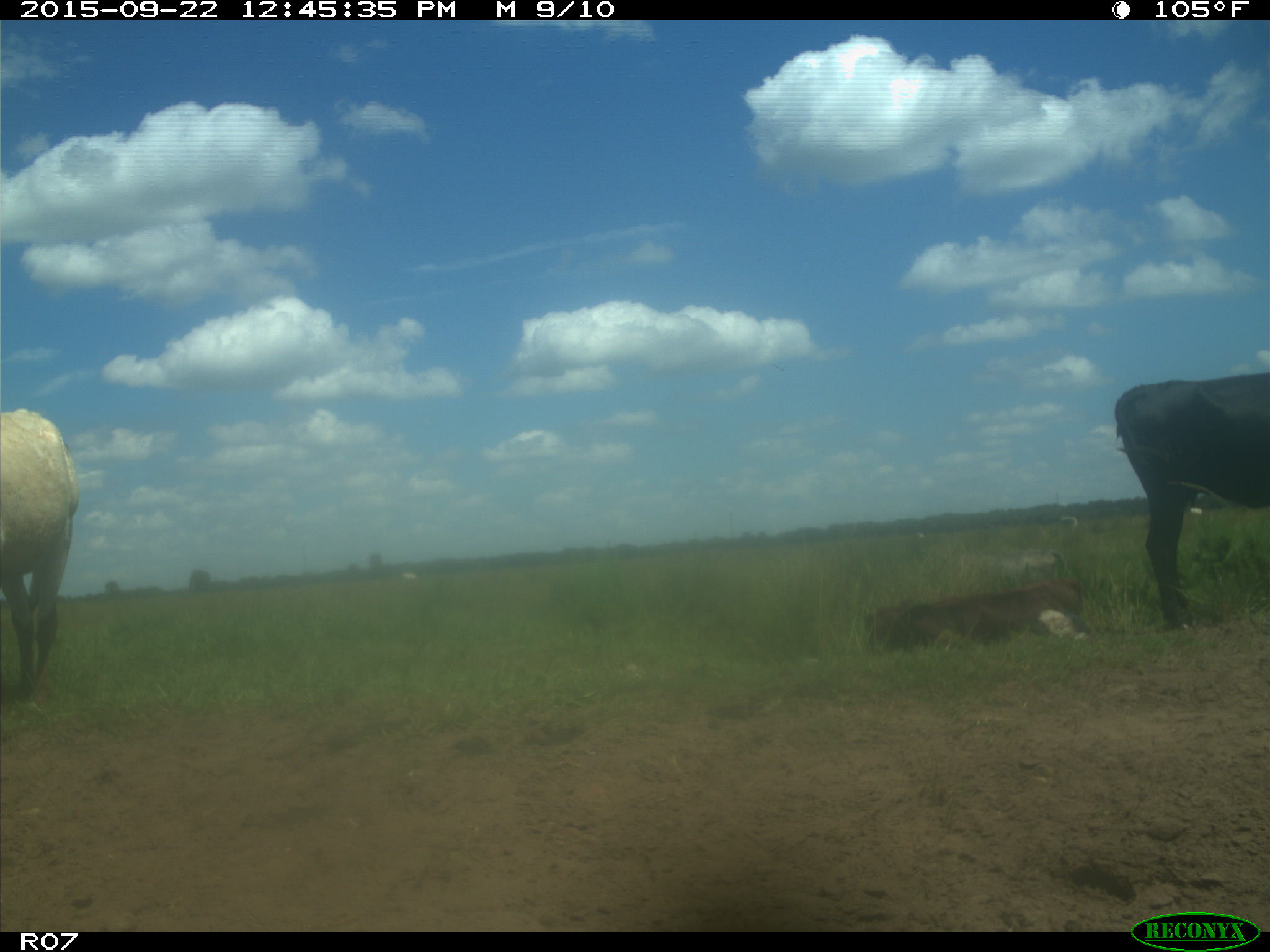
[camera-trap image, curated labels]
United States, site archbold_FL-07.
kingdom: Animalia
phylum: Chordata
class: Mammalia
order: Artiodactyla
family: Bovidae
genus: Bos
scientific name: Bos taurus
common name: domestic cow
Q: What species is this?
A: Bos taurus (domestic cow).